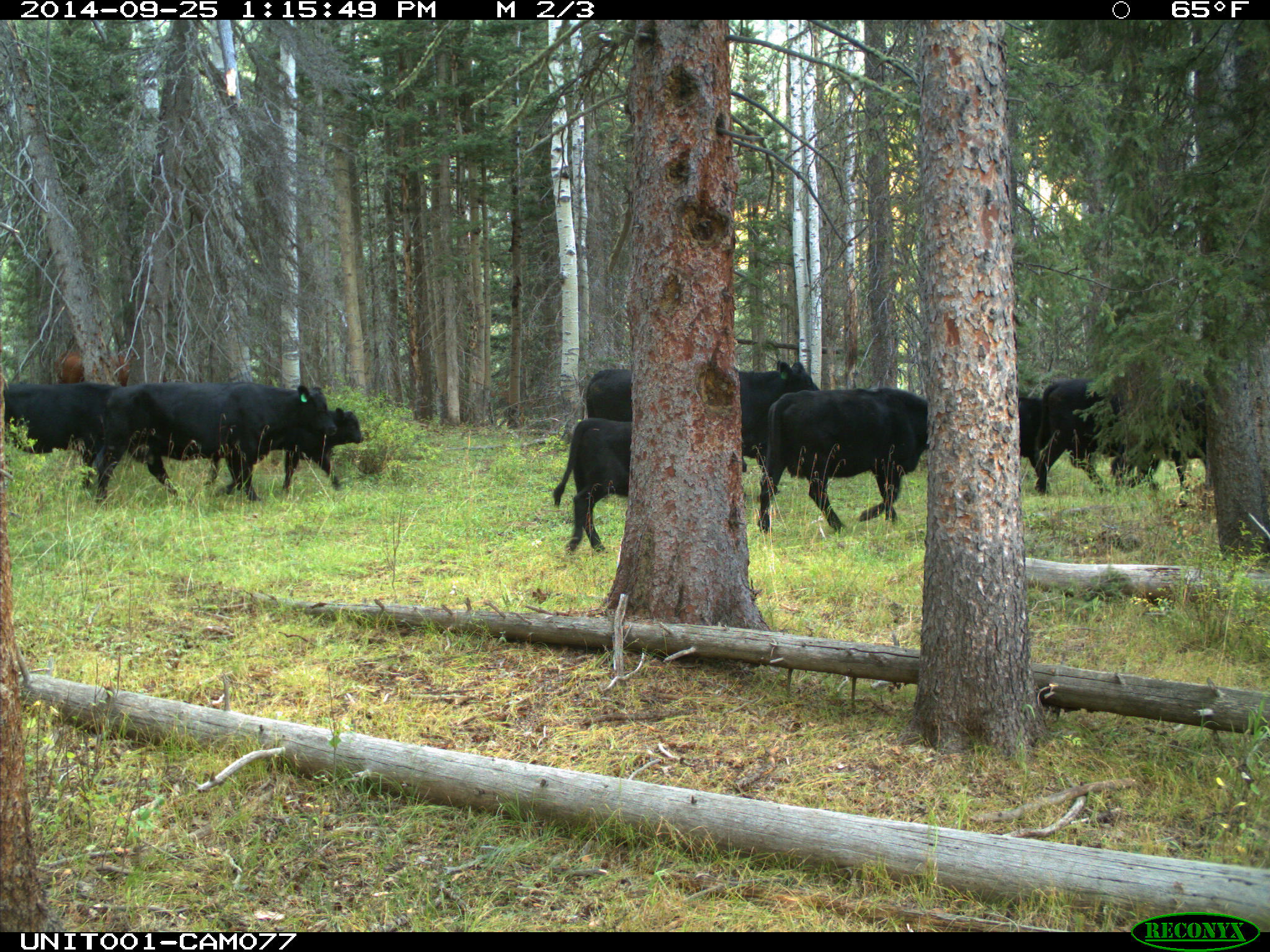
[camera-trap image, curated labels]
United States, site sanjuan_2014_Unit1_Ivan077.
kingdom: Animalia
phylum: Chordata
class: Mammalia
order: Artiodactyla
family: Bovidae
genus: Bos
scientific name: Bos taurus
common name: domestic cow